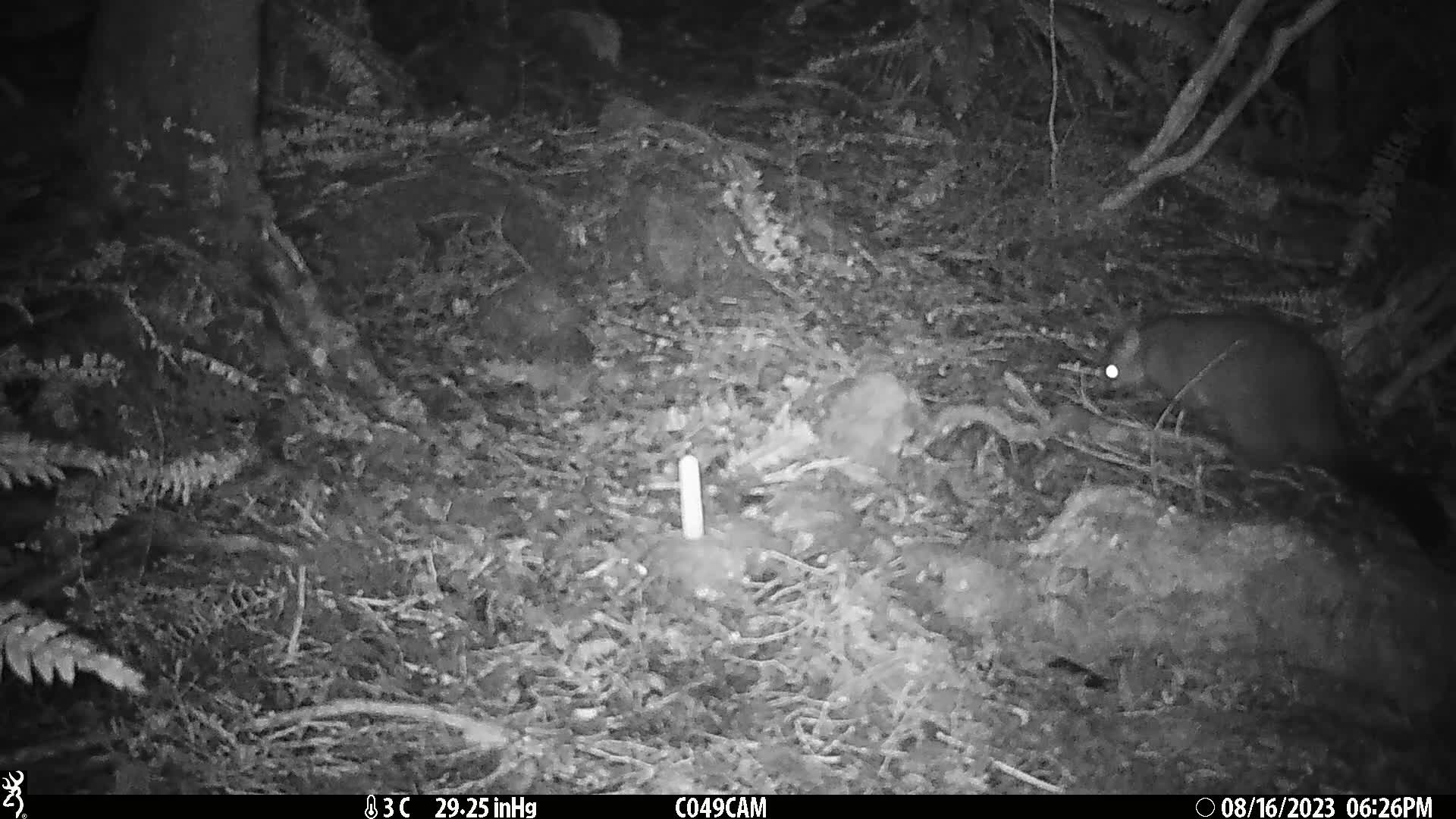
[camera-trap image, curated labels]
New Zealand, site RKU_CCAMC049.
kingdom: Animalia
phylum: Chordata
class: Mammalia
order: Diprotodontia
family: Phalangeridae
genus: Trichosurus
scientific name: Trichosurus vulpecula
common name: common brushtail possum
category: possum